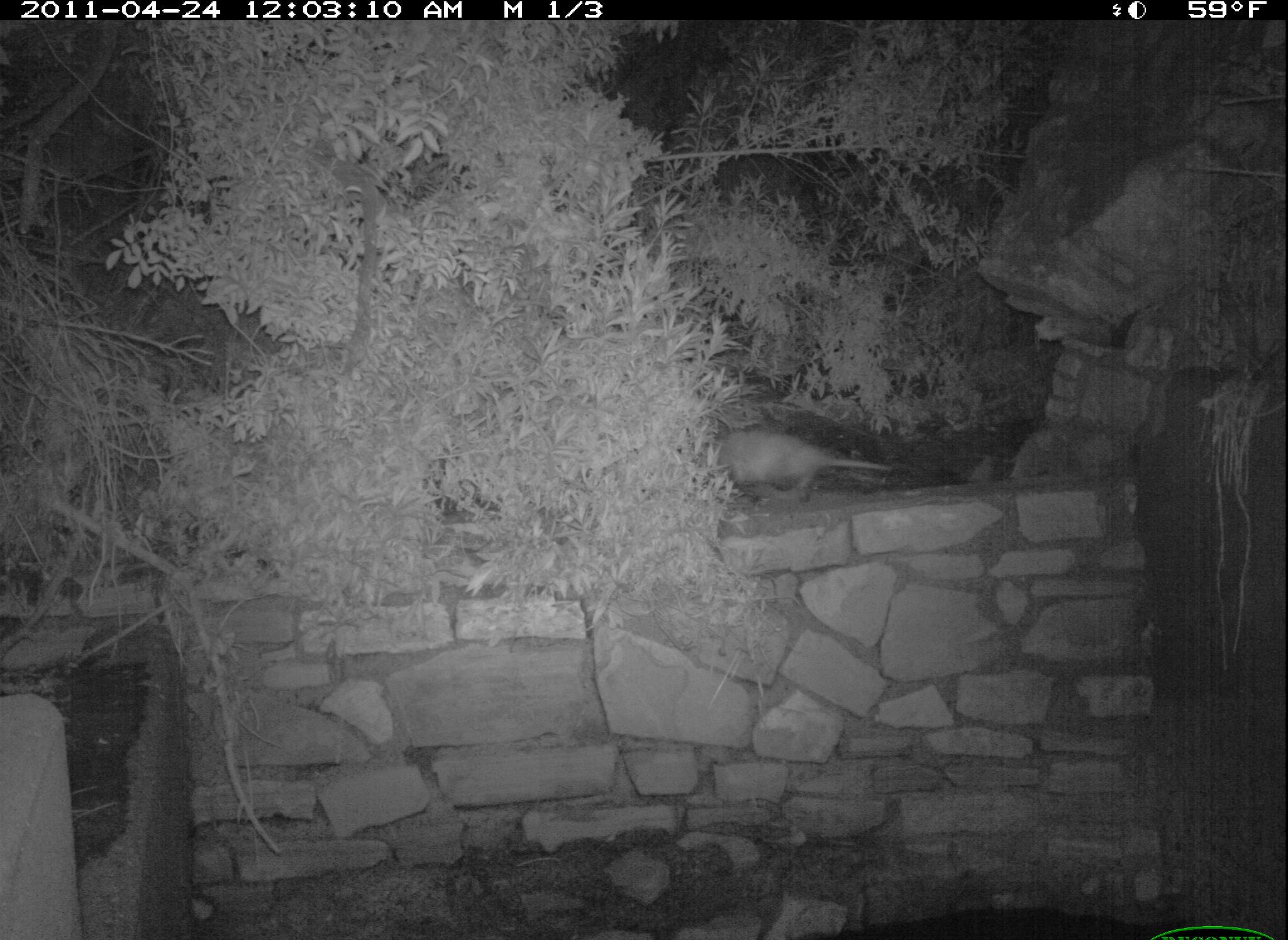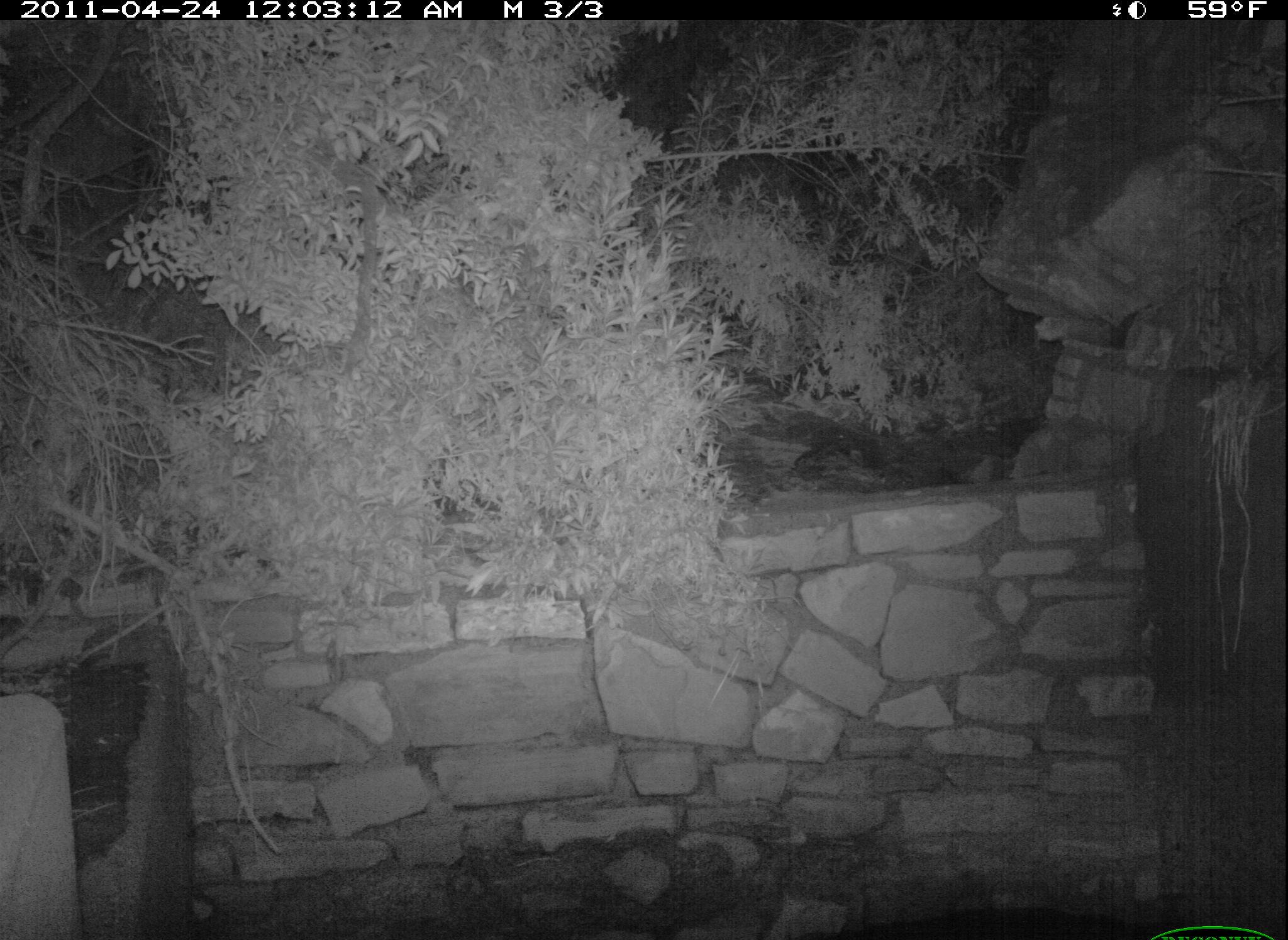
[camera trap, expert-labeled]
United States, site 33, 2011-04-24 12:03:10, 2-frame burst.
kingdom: Animalia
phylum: Chordata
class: Mammalia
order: Didelphimorphia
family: Didelphidae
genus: Didelphis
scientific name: Didelphis virginiana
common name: virginia opossum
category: opossum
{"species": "opossum (virginia opossum) (Didelphis virginiana)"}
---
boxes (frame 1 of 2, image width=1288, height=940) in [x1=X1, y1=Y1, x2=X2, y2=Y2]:
opossum: [x1=692, y1=424, x2=892, y2=514]